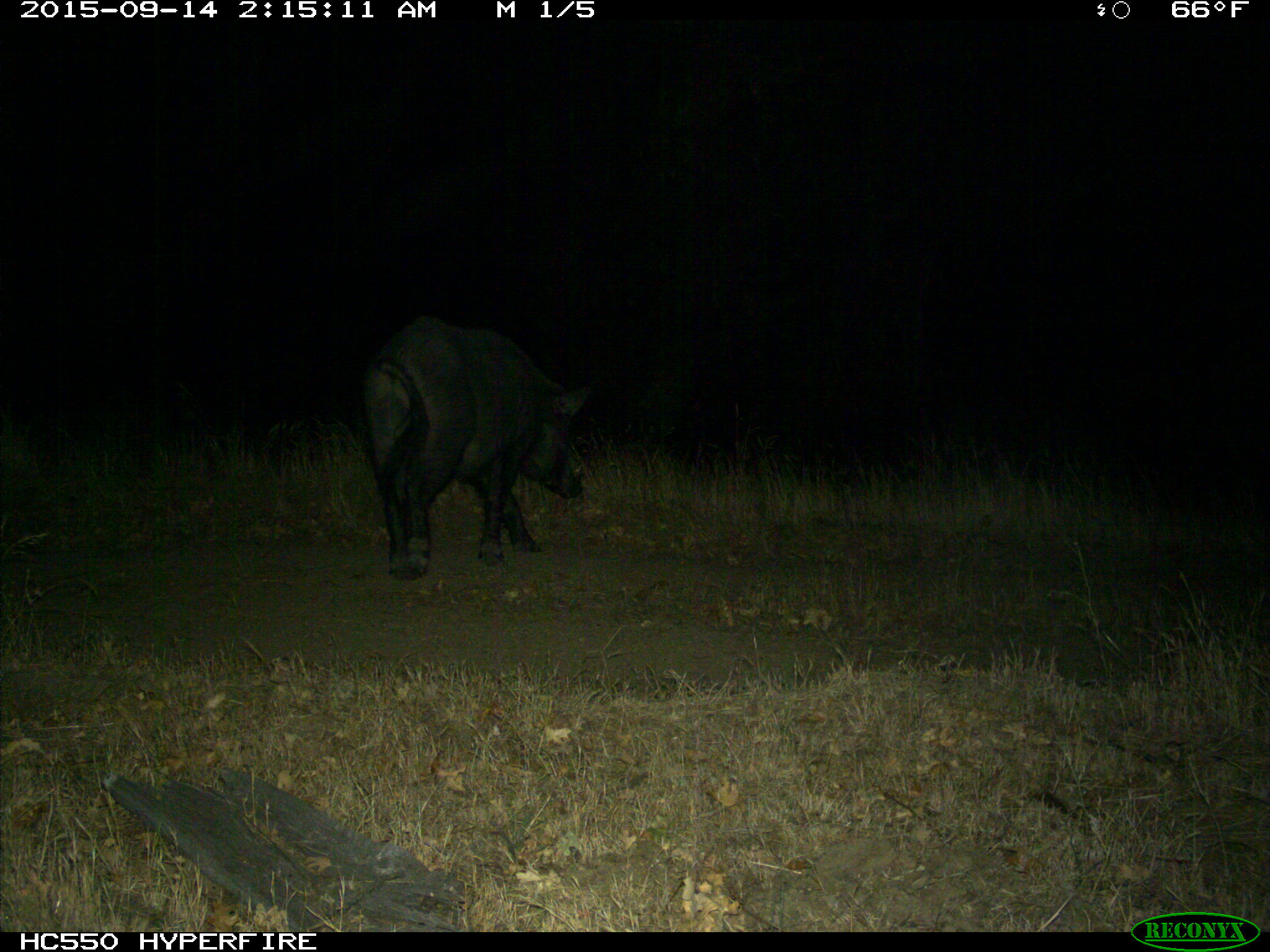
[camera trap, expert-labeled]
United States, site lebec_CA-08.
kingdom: Animalia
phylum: Chordata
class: Mammalia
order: Artiodactyla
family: Suidae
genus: Sus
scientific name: Sus scrofa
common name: wild boar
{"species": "Sus scrofa (wild boar)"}